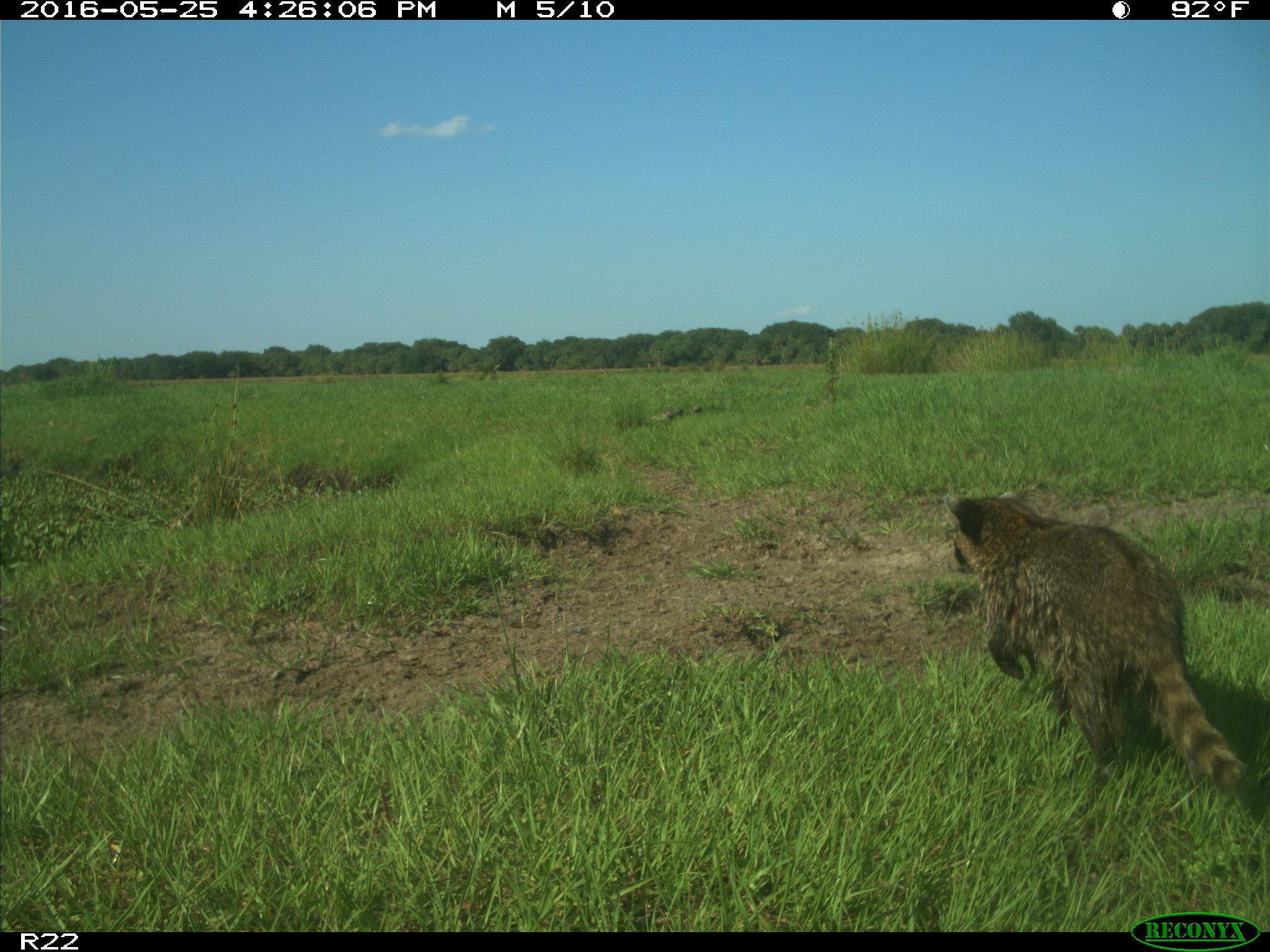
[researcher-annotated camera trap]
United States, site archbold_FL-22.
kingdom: Animalia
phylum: Chordata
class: Mammalia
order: Carnivora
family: Procyonidae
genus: Procyon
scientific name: Procyon lotor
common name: common raccoon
Procyon lotor (common raccoon).